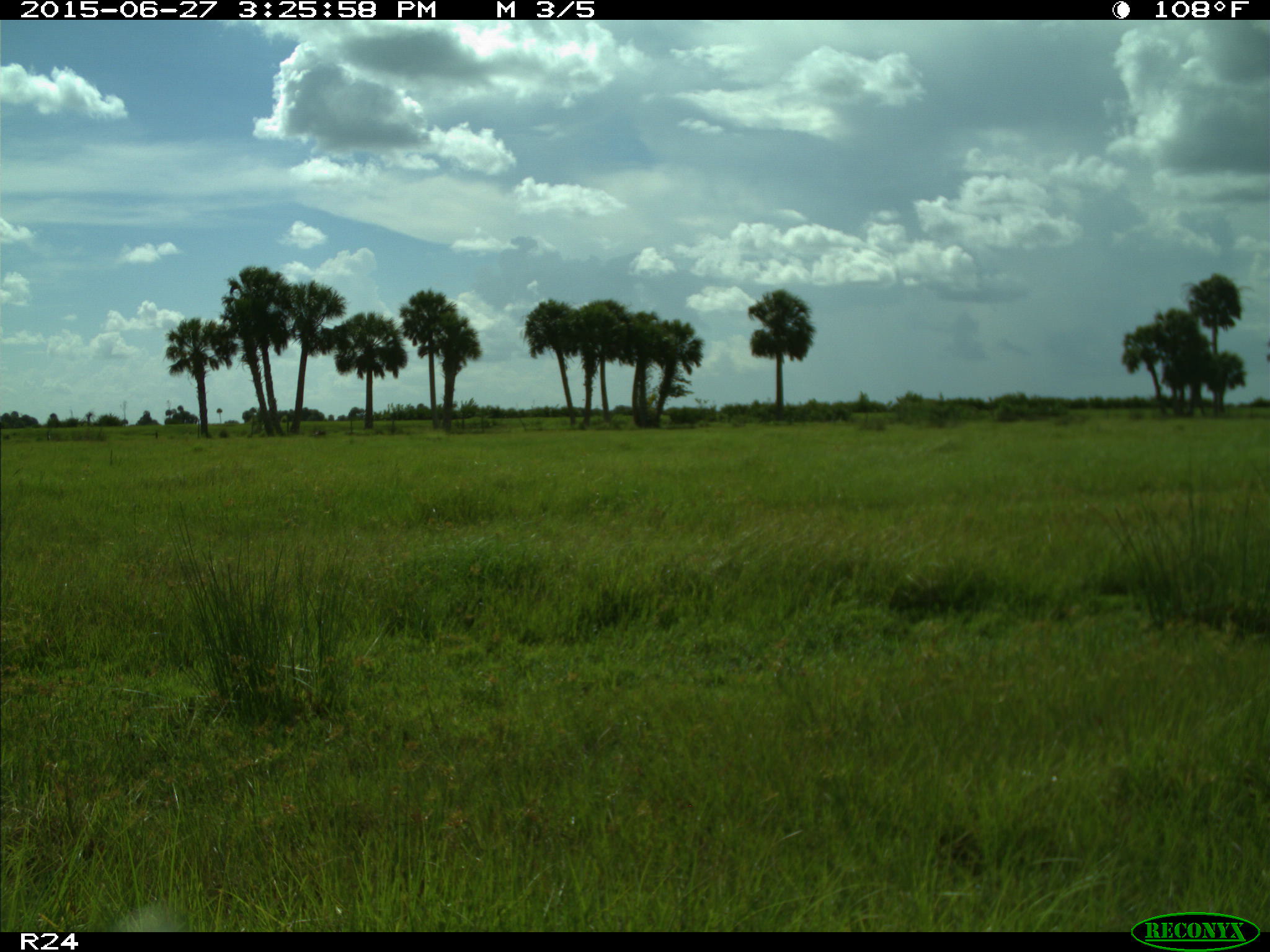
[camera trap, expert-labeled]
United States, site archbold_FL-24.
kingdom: Animalia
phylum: Chordata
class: Mammalia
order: Artiodactyla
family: Bovidae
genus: Bos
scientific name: Bos taurus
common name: domestic cow